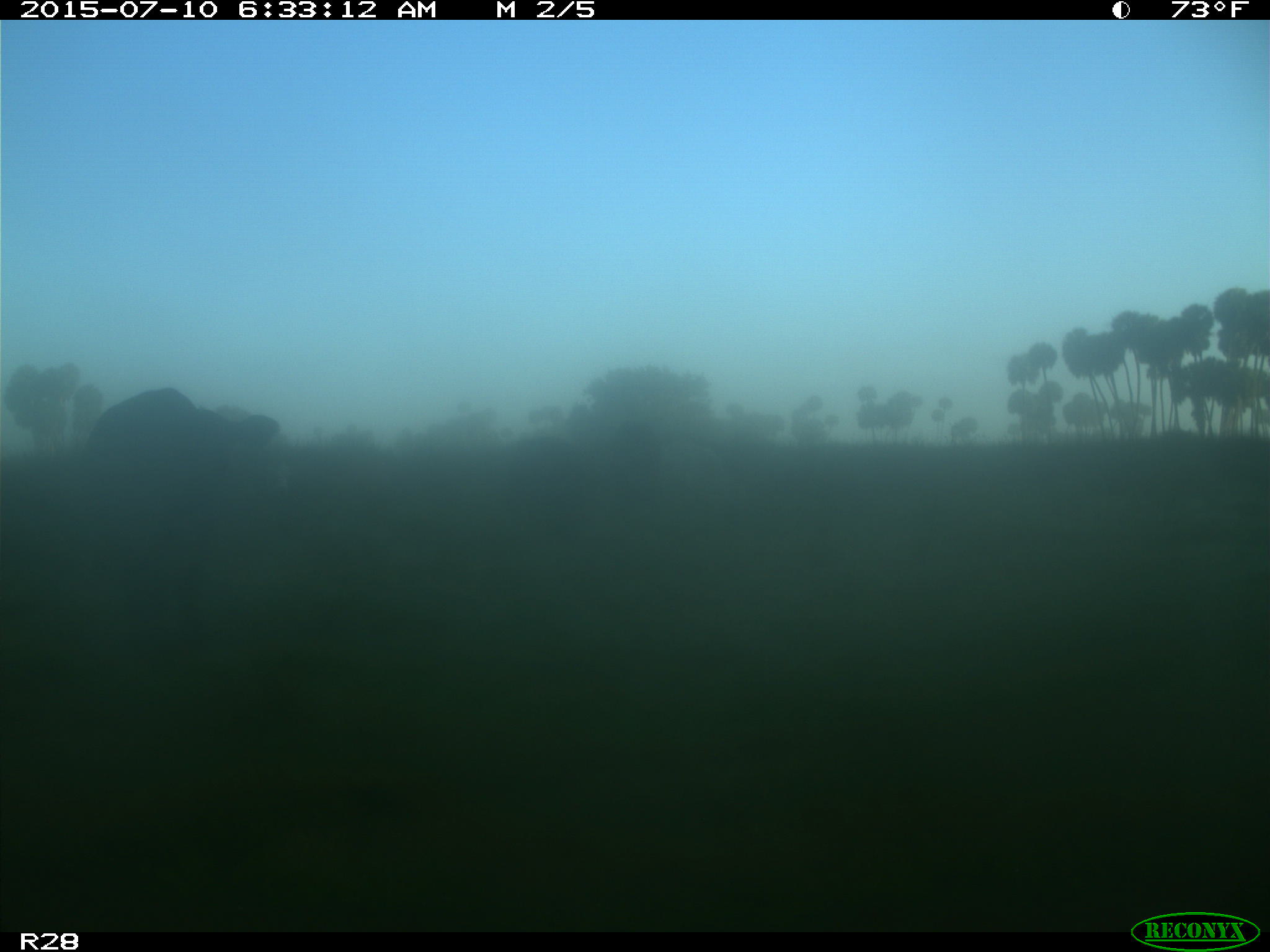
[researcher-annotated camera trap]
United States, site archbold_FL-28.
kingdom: Animalia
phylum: Chordata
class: Mammalia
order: Artiodactyla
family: Bovidae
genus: Bos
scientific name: Bos taurus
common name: domestic cow